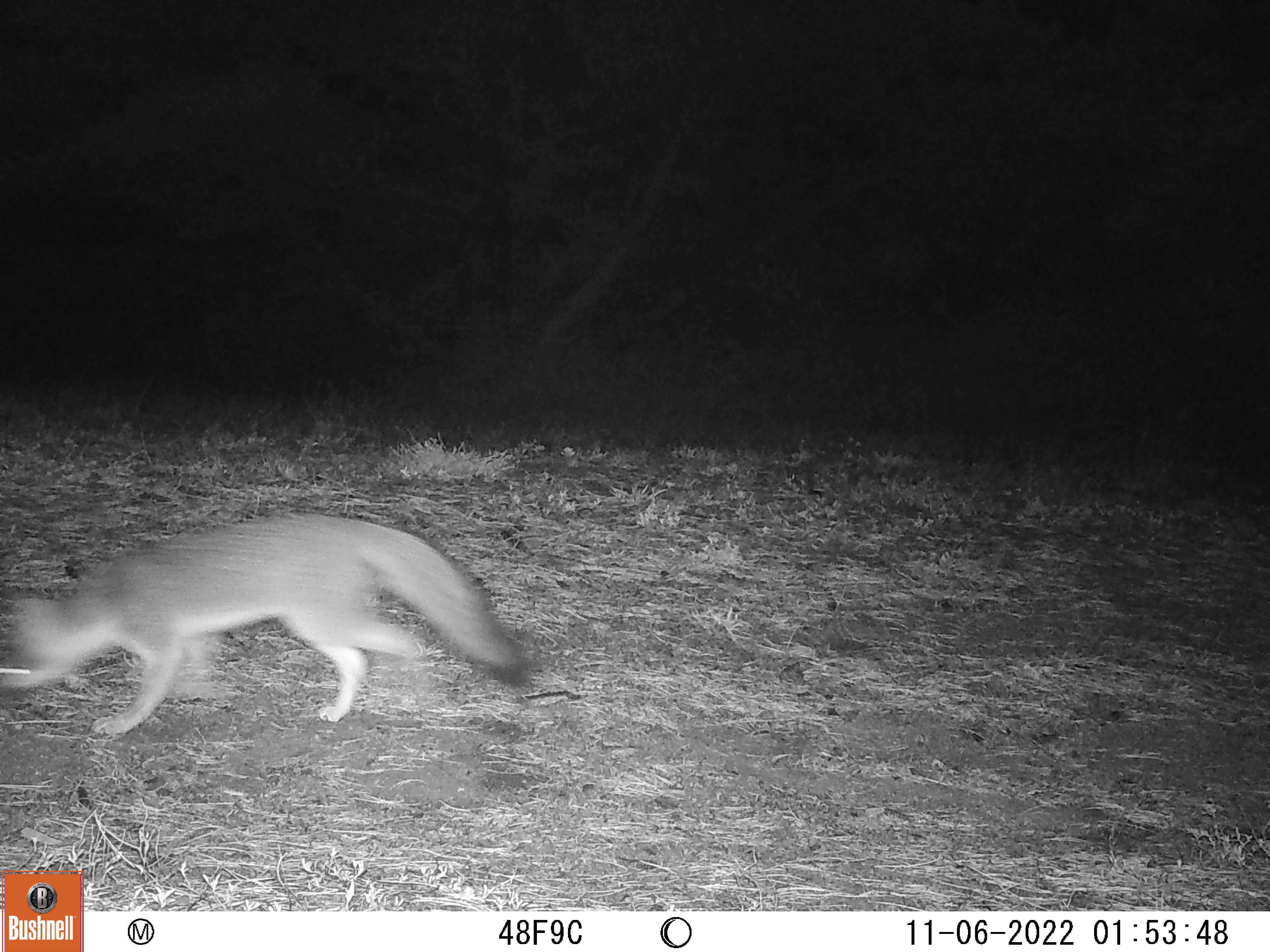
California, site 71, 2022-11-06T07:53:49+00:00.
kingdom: Animalia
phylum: Chordata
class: Mammalia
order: Carnivora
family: Canidae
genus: Urocyon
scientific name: Urocyon cinereoargenteus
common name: gray fox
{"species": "gray fox (Urocyon cinereoargenteus)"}